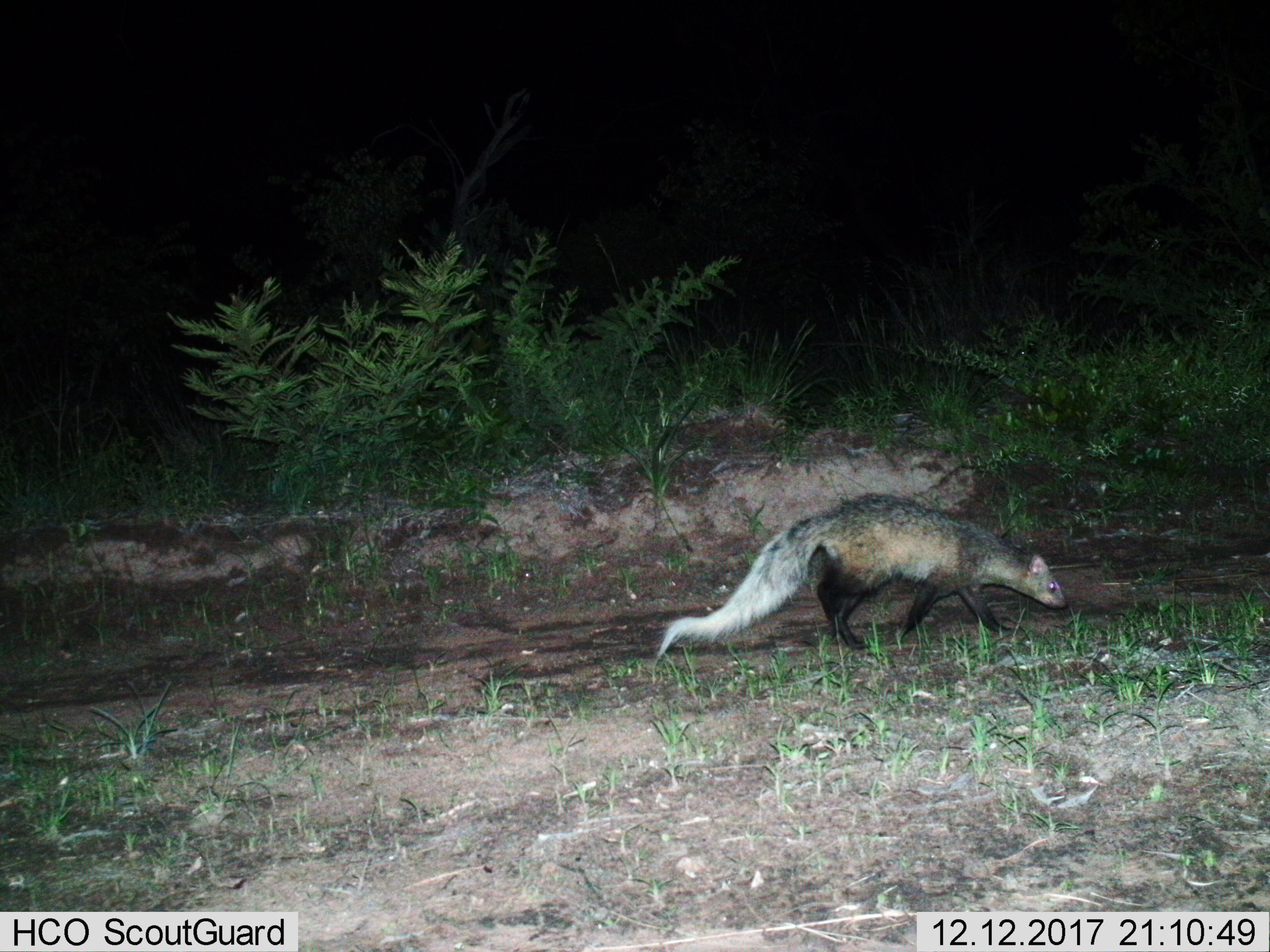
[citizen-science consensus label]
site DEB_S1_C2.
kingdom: Animalia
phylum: Chordata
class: Mammalia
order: Carnivora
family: Herpestidae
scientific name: Herpestidae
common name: mongoose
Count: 1.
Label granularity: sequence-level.